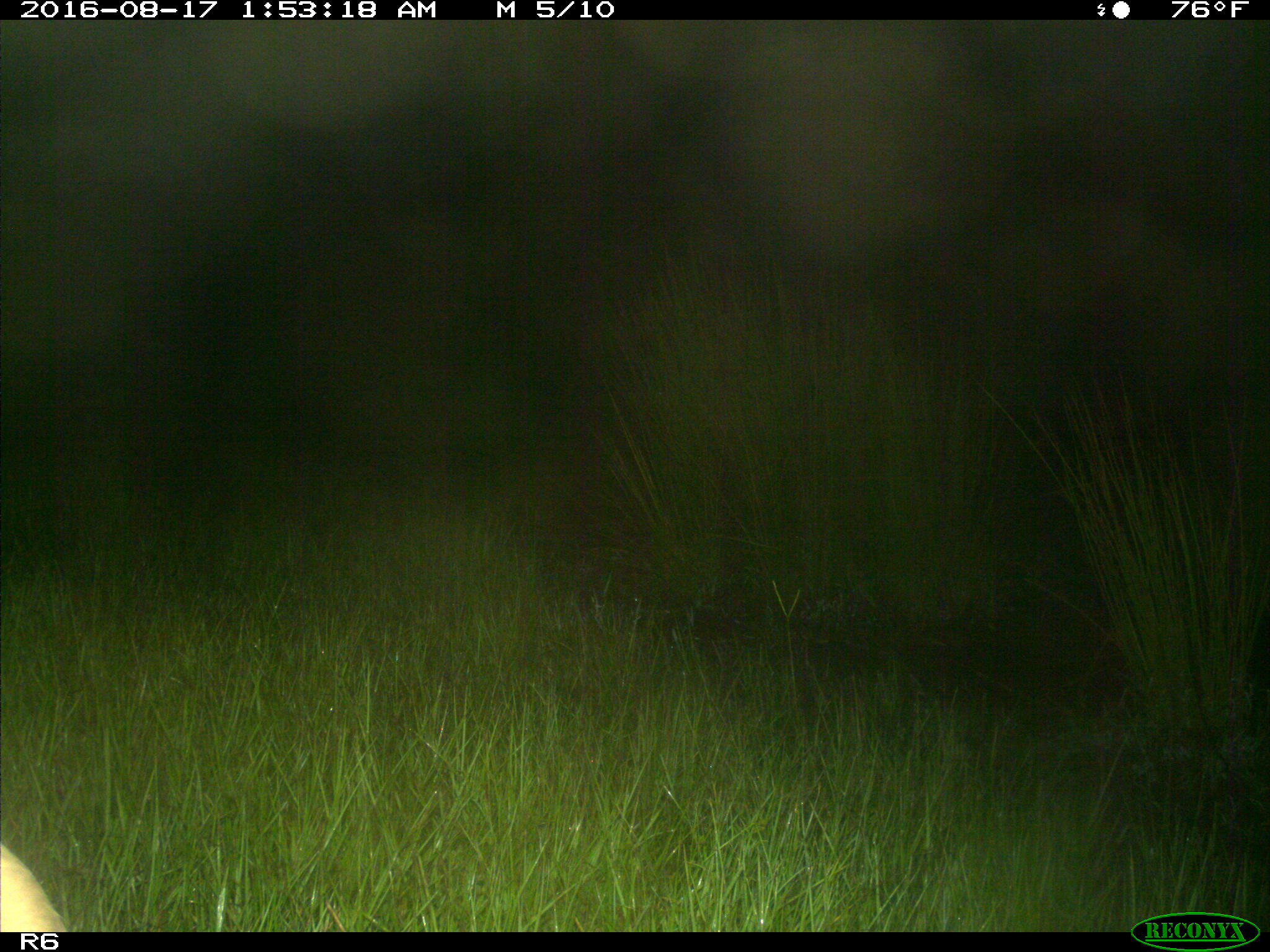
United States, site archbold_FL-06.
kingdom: Animalia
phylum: Chordata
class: Mammalia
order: Artiodactyla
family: Bovidae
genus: Bos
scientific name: Bos taurus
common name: domestic cow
Bos taurus (domestic cow).